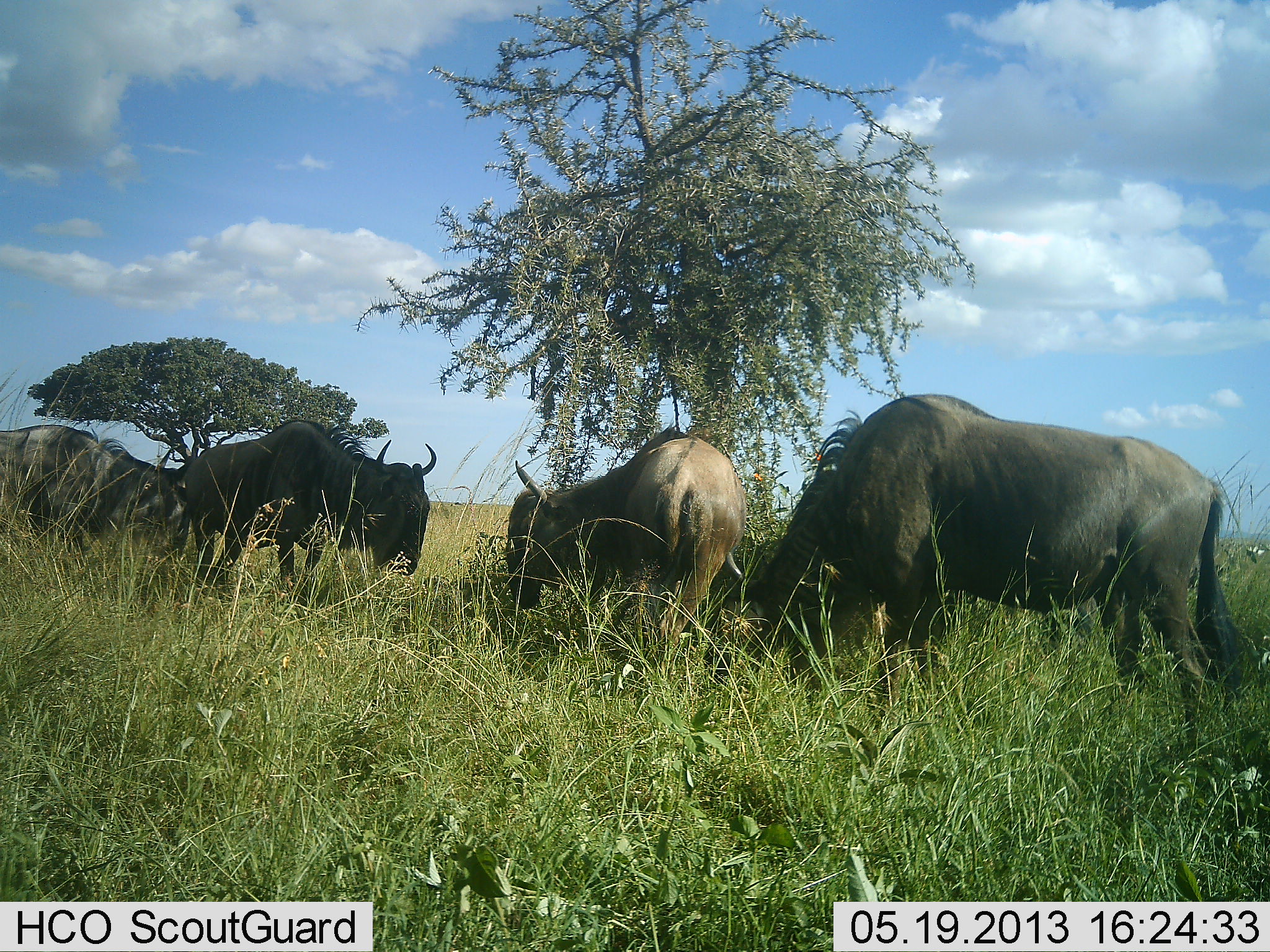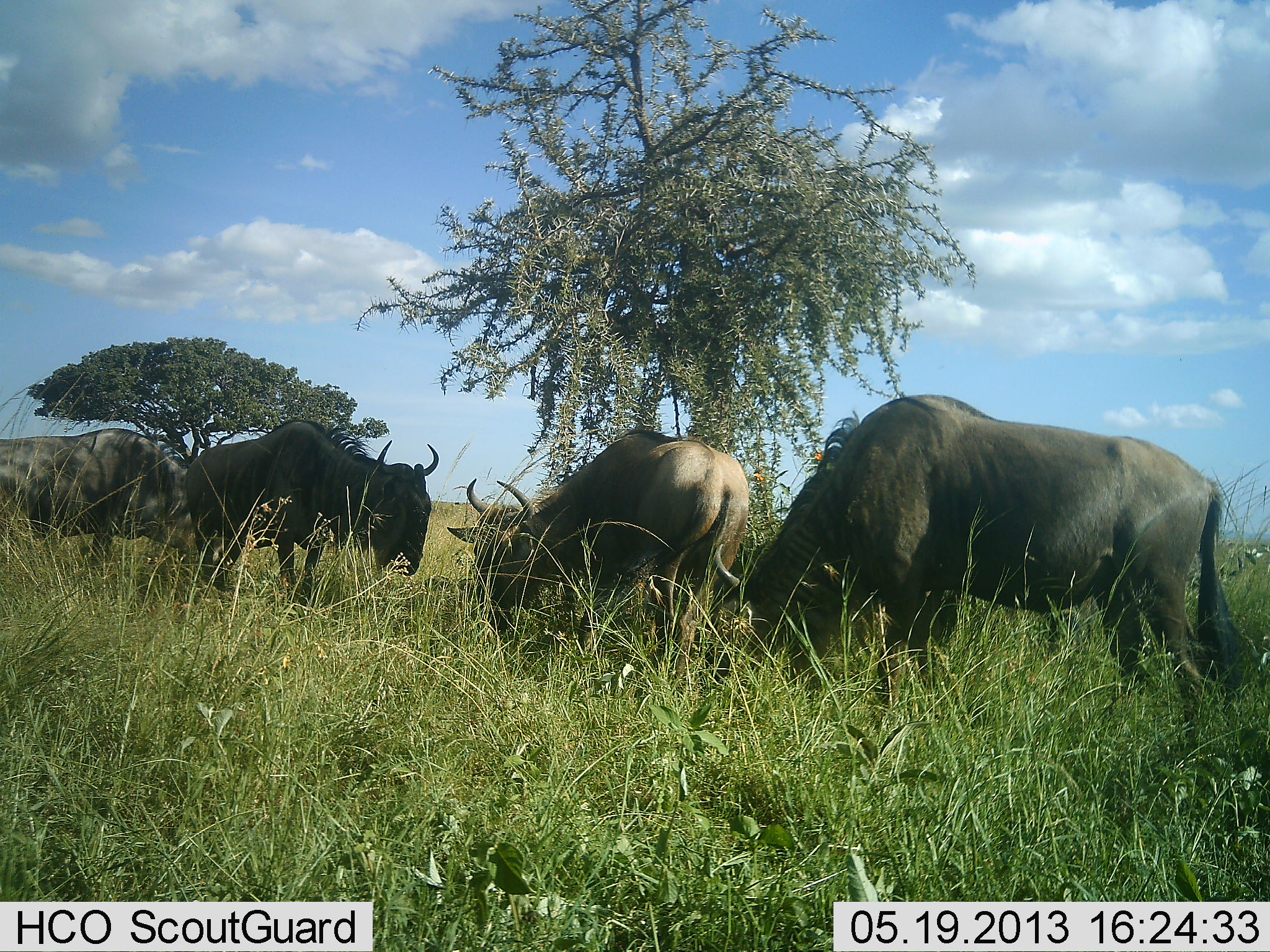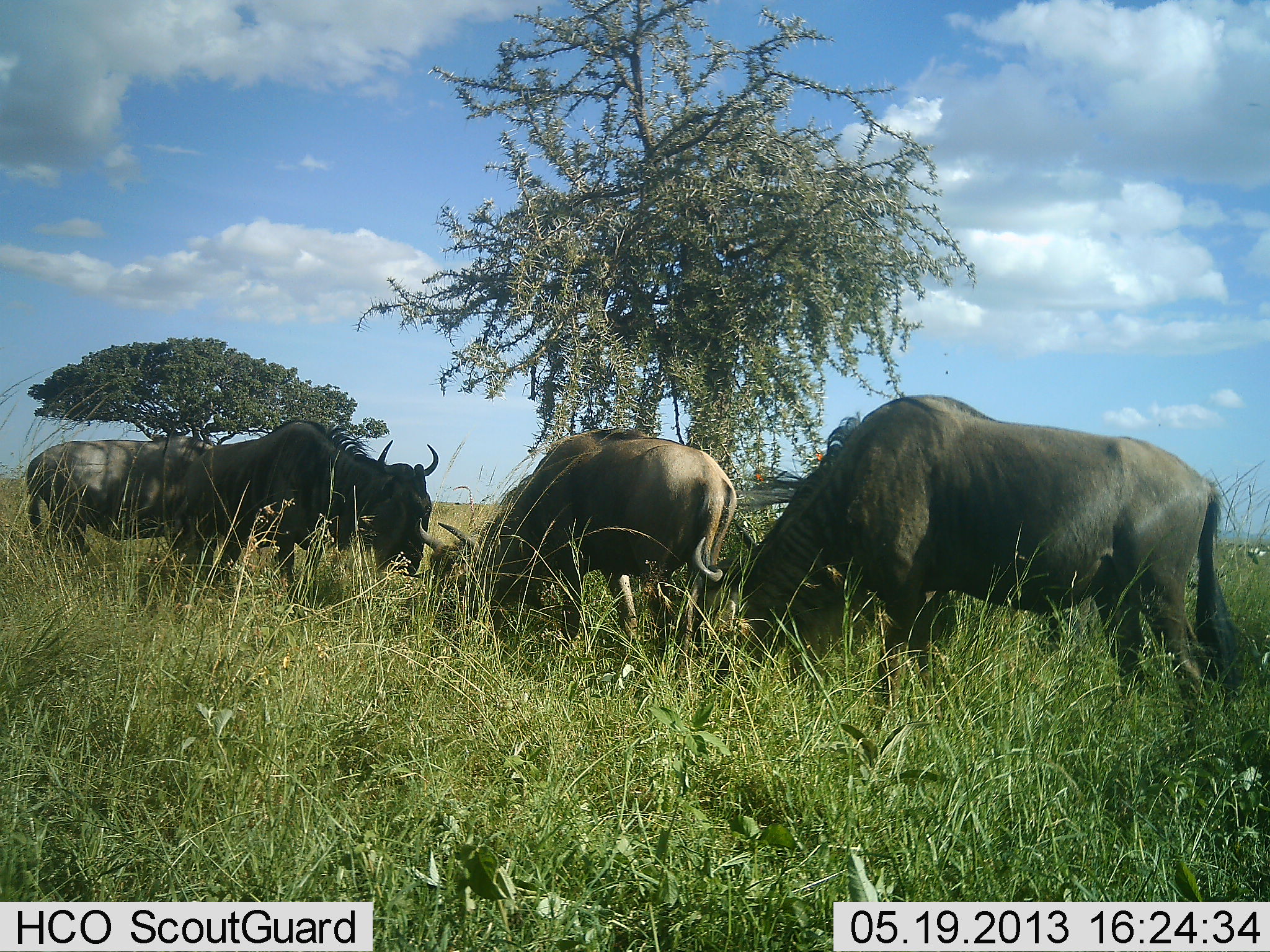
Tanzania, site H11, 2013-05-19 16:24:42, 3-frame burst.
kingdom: Animalia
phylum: Chordata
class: Mammalia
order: Artiodactyla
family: Bovidae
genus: Connochaetes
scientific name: Connochaetes taurinus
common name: blue wildebeest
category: wildebeest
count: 4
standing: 40%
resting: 0%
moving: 10%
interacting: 0%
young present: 0%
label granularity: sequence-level